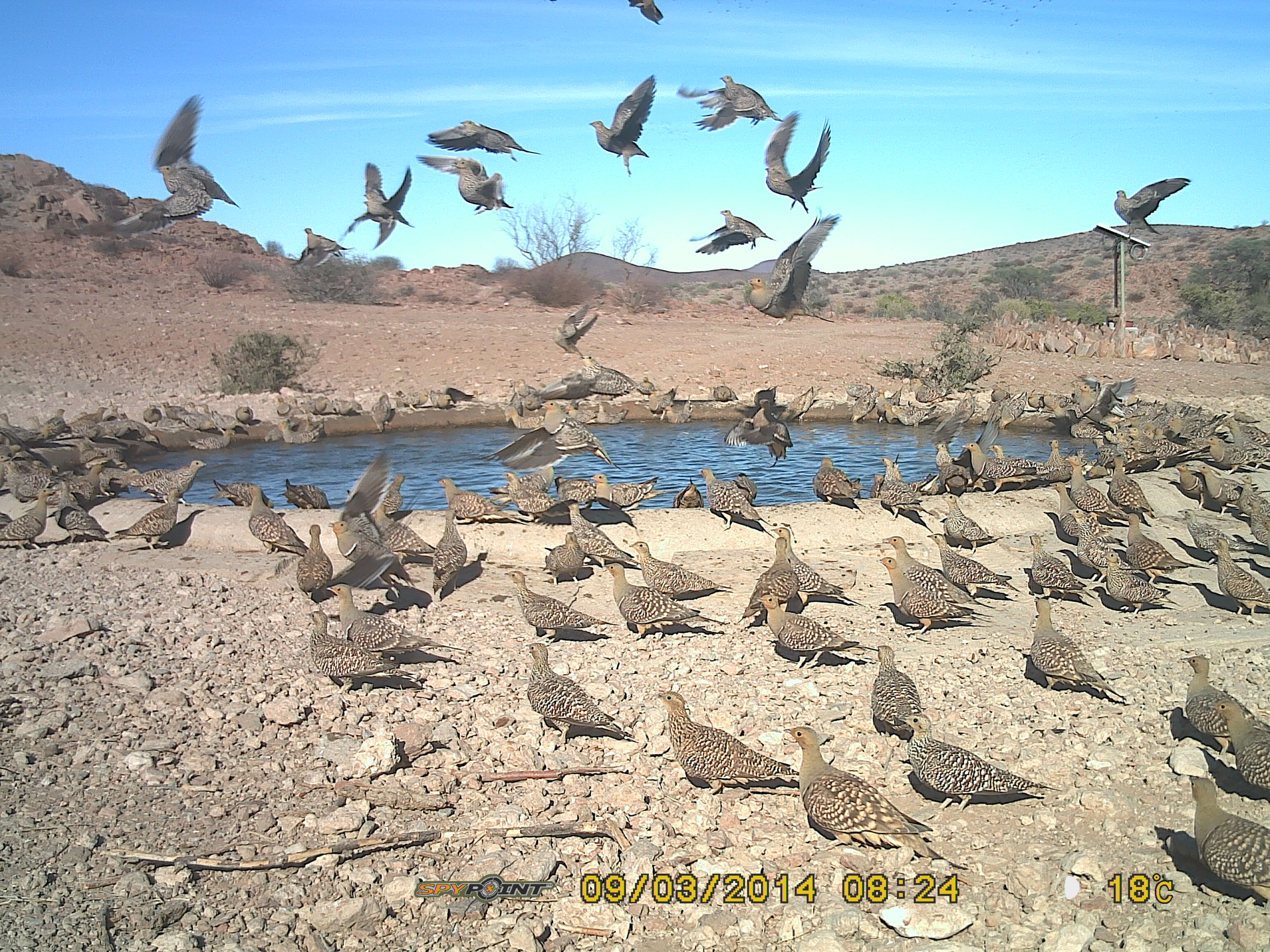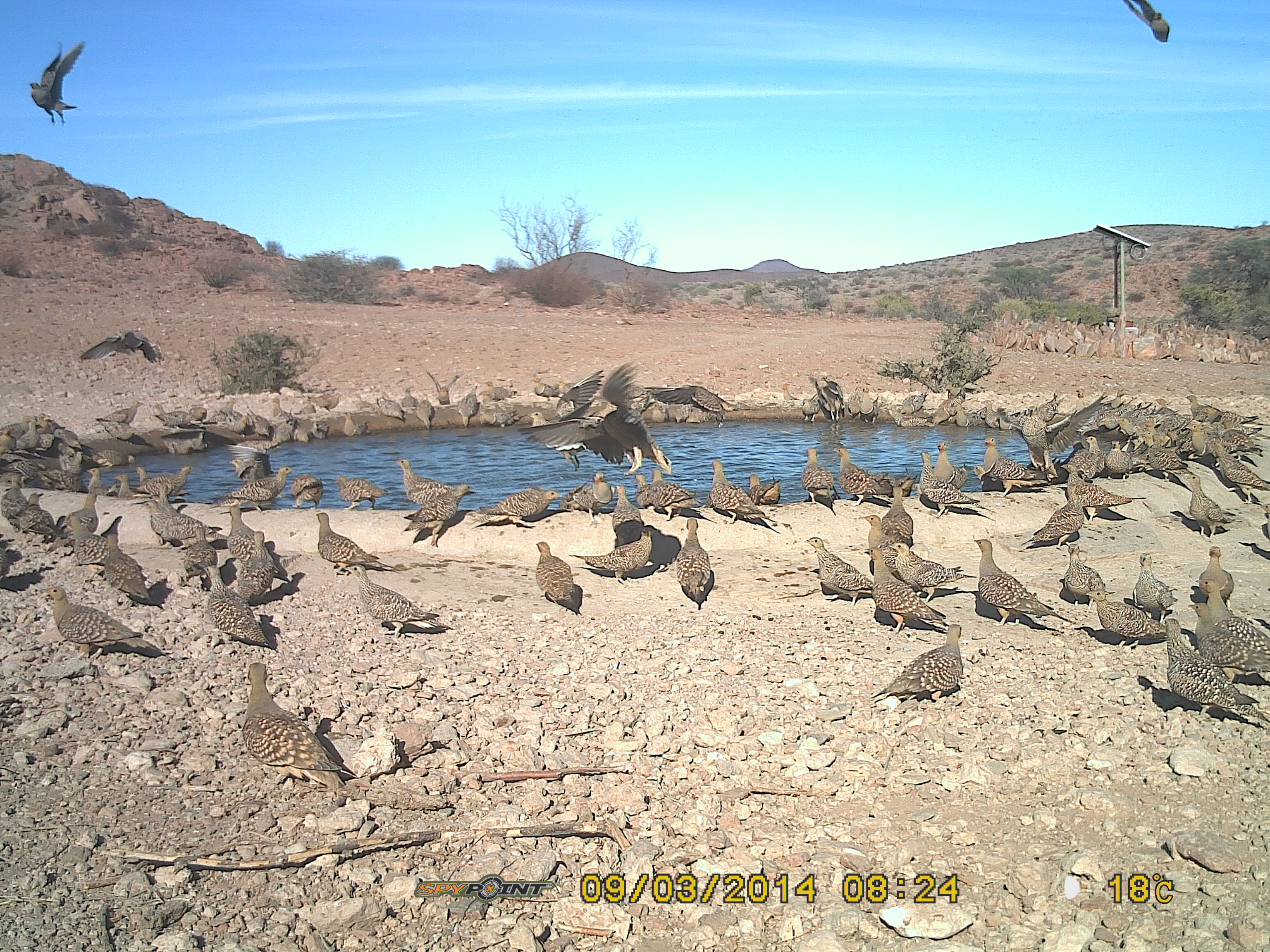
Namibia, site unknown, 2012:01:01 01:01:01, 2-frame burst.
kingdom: Animalia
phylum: Chordata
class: Aves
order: Pterocliformes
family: Pteroclidae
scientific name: Pteroclidae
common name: sandgrouse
Pteroclidae (sandgrouse).